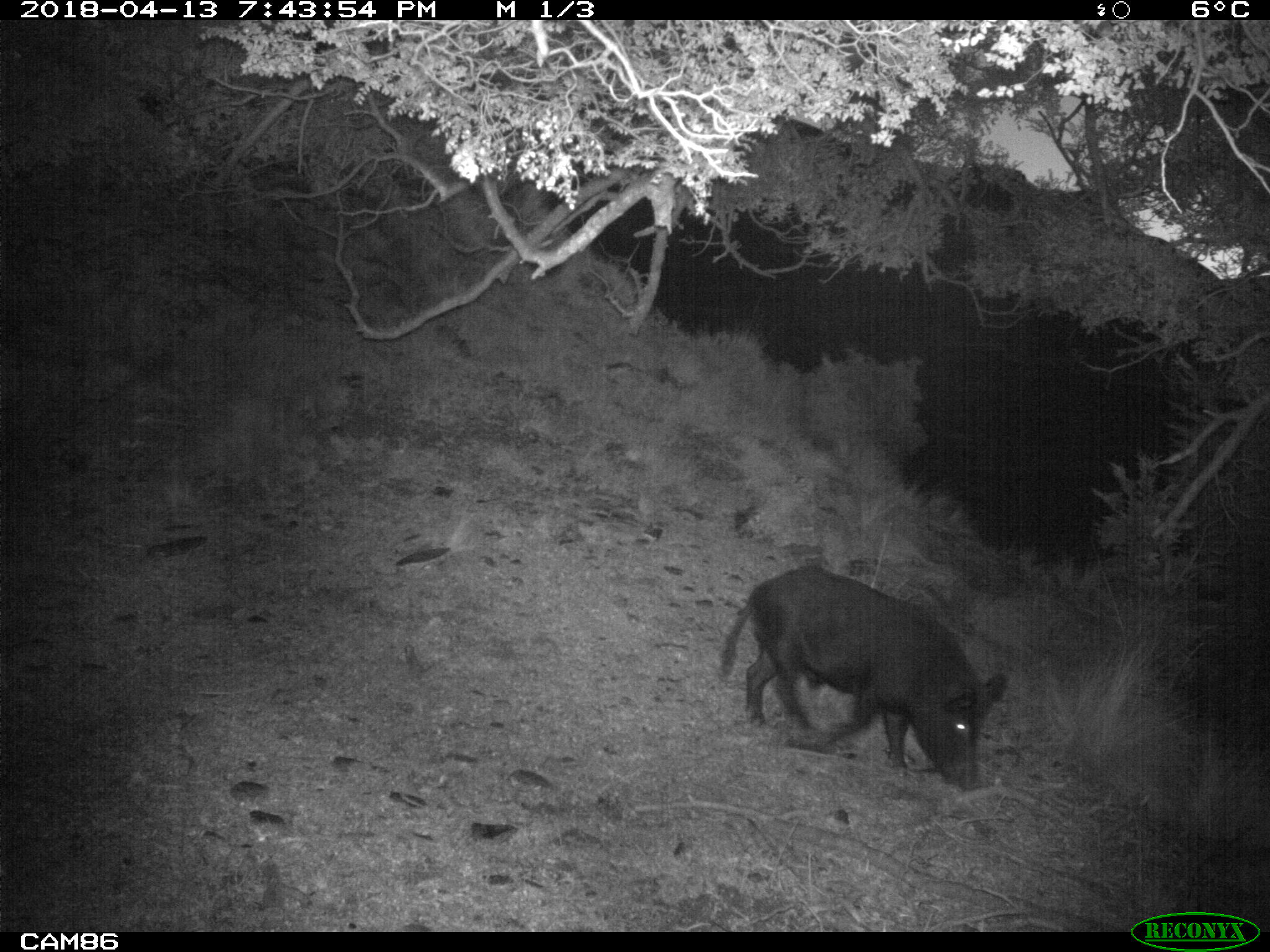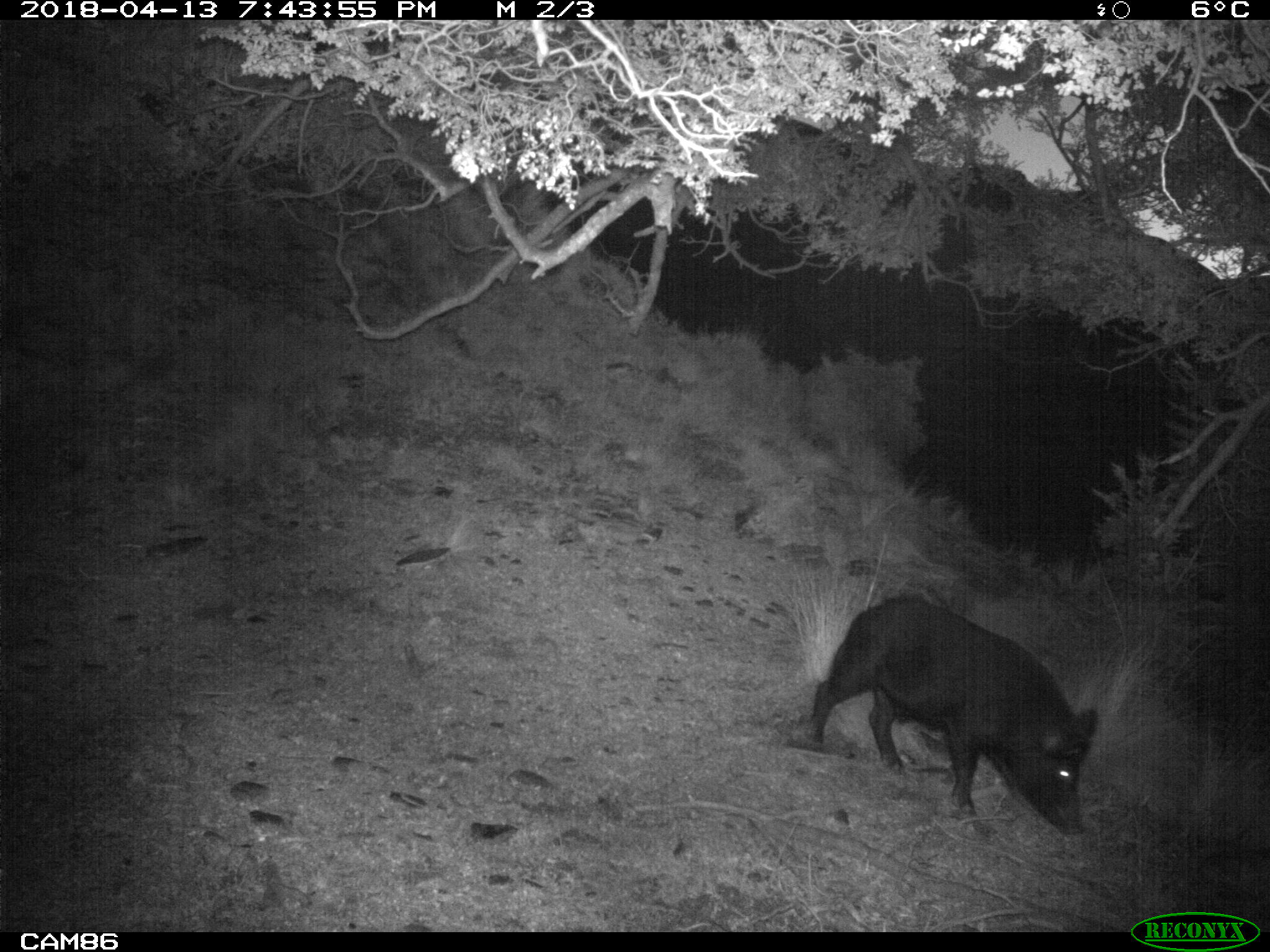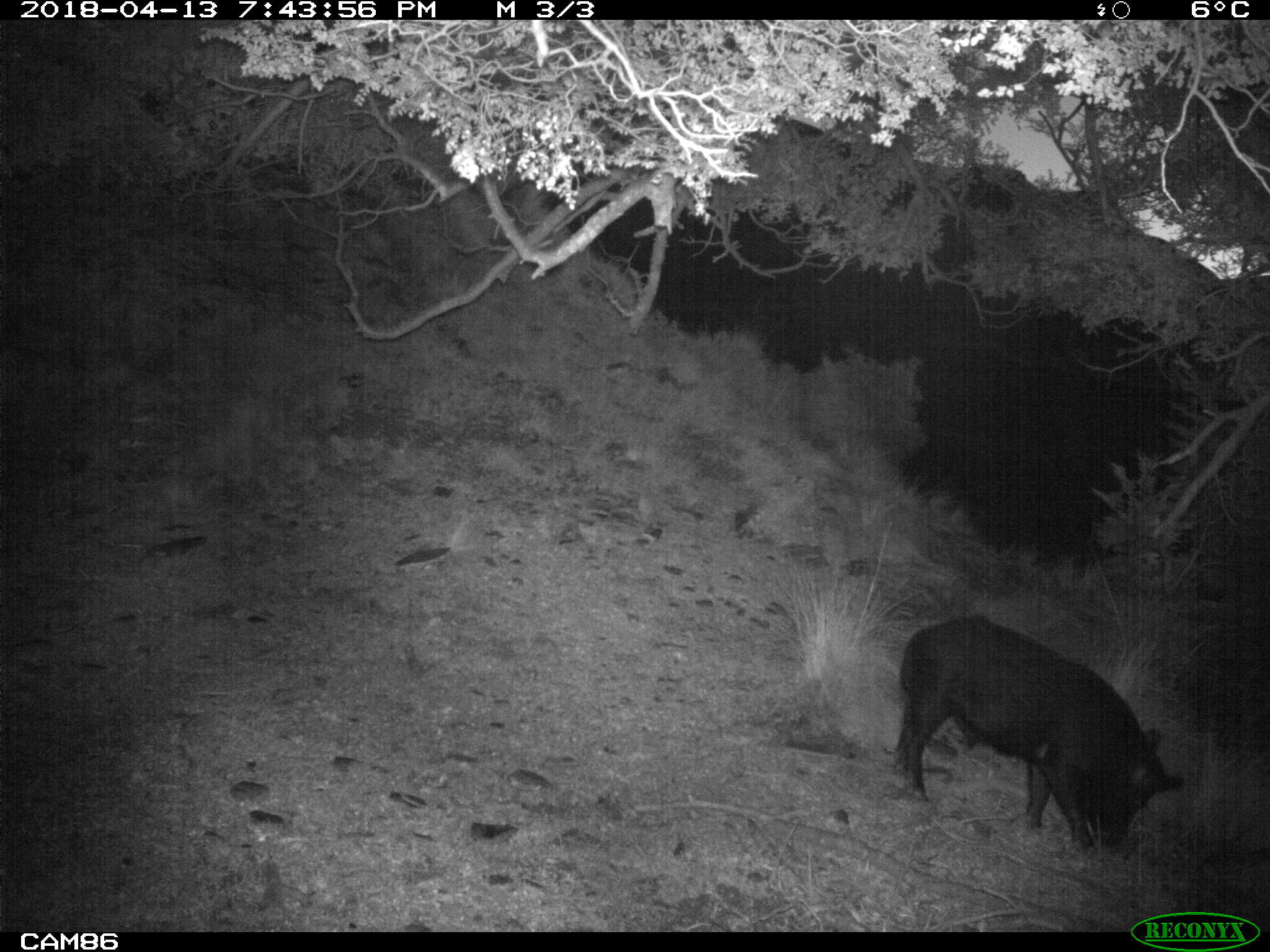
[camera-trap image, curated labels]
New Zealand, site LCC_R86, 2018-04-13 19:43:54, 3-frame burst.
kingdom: Animalia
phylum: Chordata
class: Mammalia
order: Artiodactyla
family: Suidae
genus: Sus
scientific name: Sus scrofa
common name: pig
Pig (Sus scrofa).